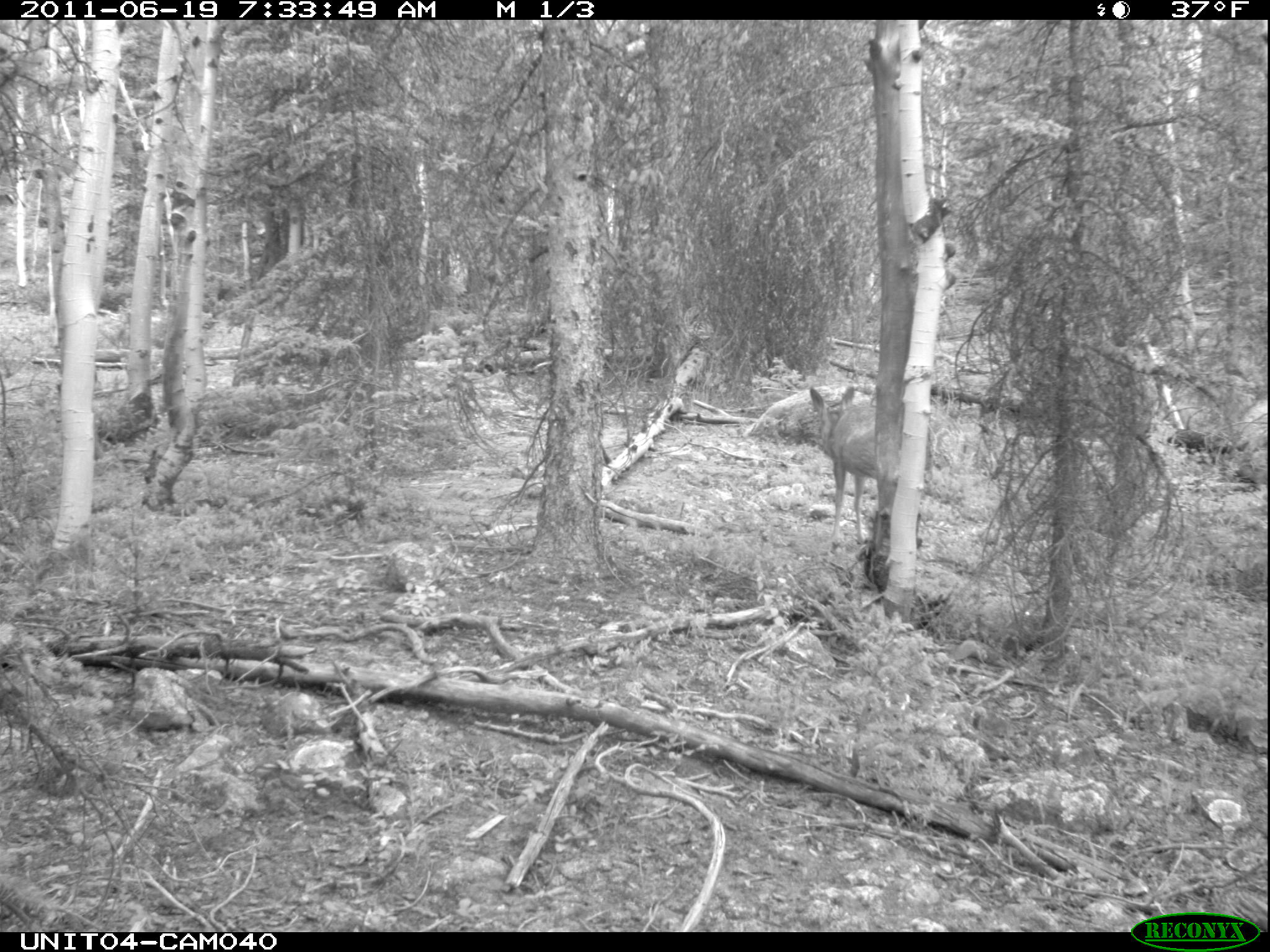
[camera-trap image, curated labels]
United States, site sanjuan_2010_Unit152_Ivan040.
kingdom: Animalia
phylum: Chordata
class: Mammalia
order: Artiodactyla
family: Cervidae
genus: Odocoileus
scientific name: Odocoileus hemionus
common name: mule deer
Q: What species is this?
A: Odocoileus hemionus (mule deer).